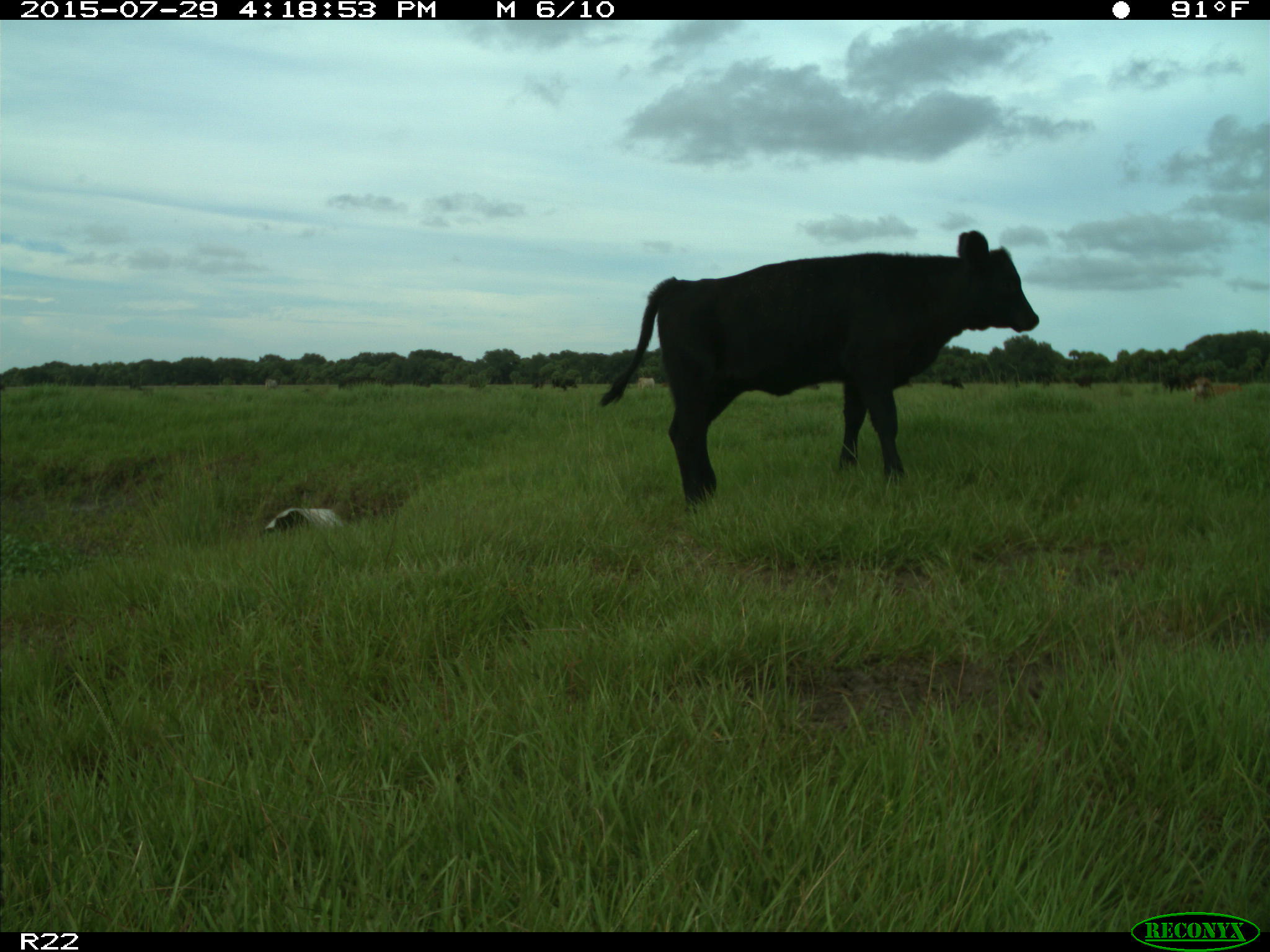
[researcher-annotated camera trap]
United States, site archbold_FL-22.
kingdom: Animalia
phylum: Chordata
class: Mammalia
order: Artiodactyla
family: Bovidae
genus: Bos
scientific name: Bos taurus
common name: domestic cow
Bos taurus (domestic cow).